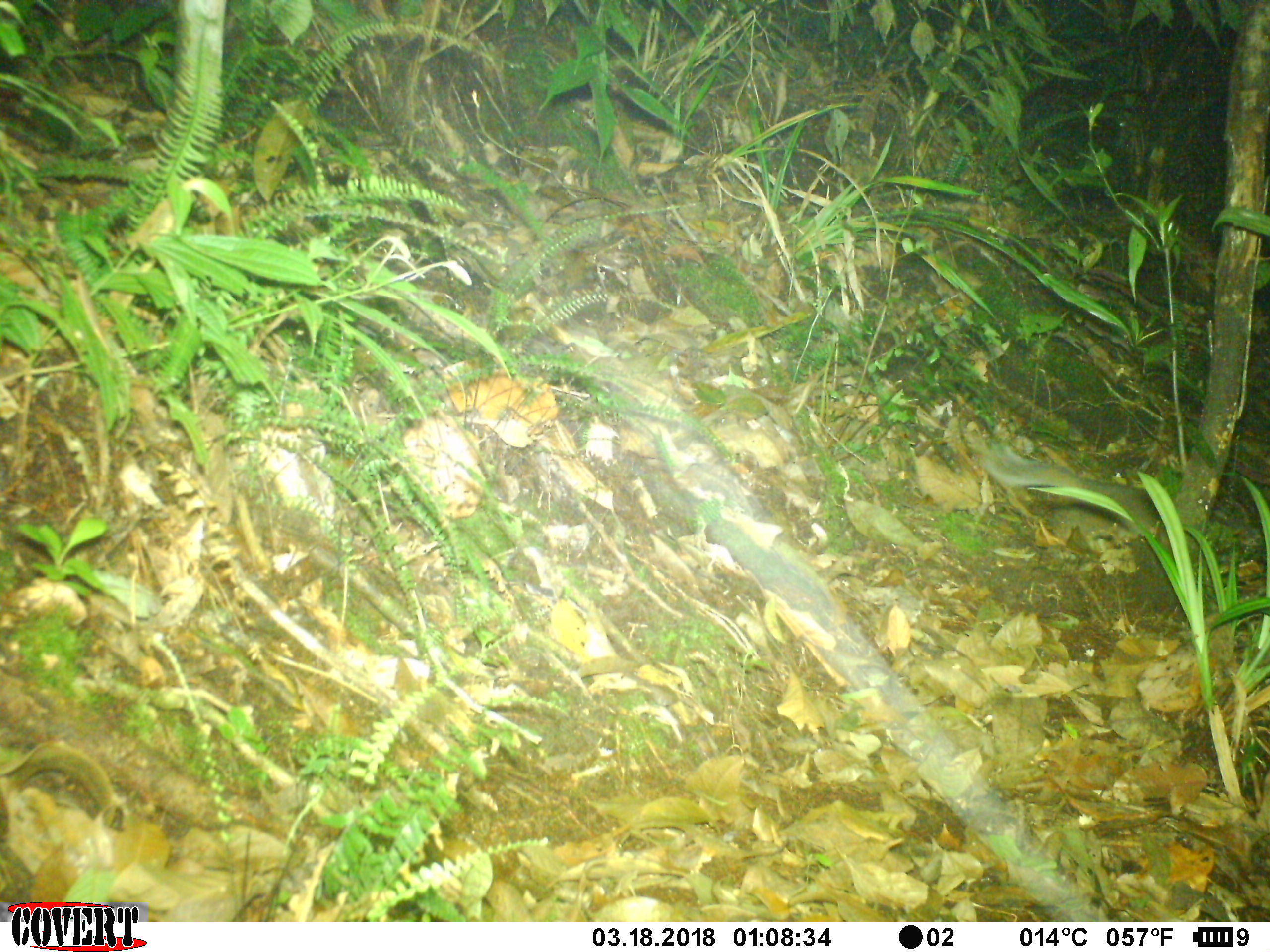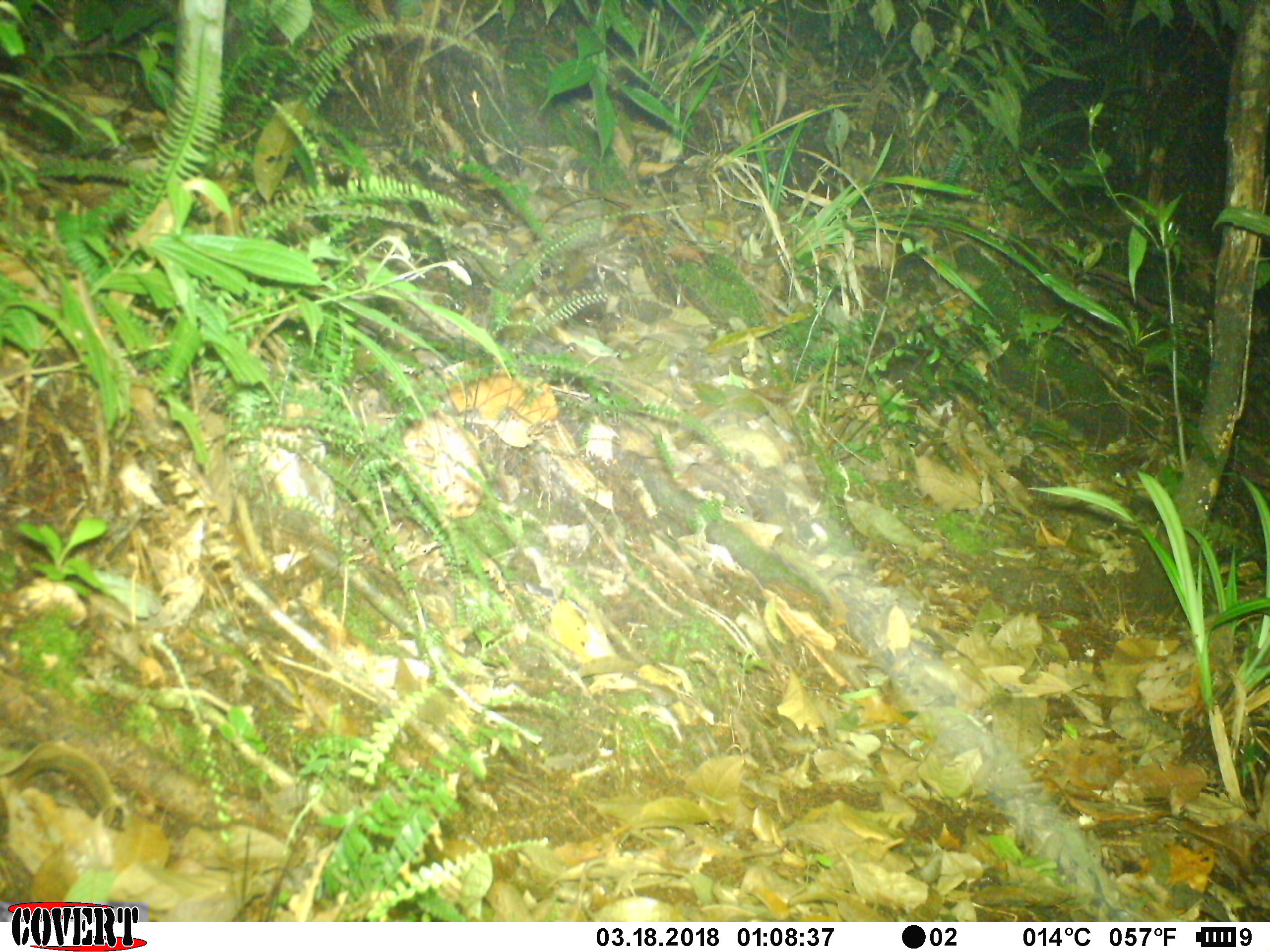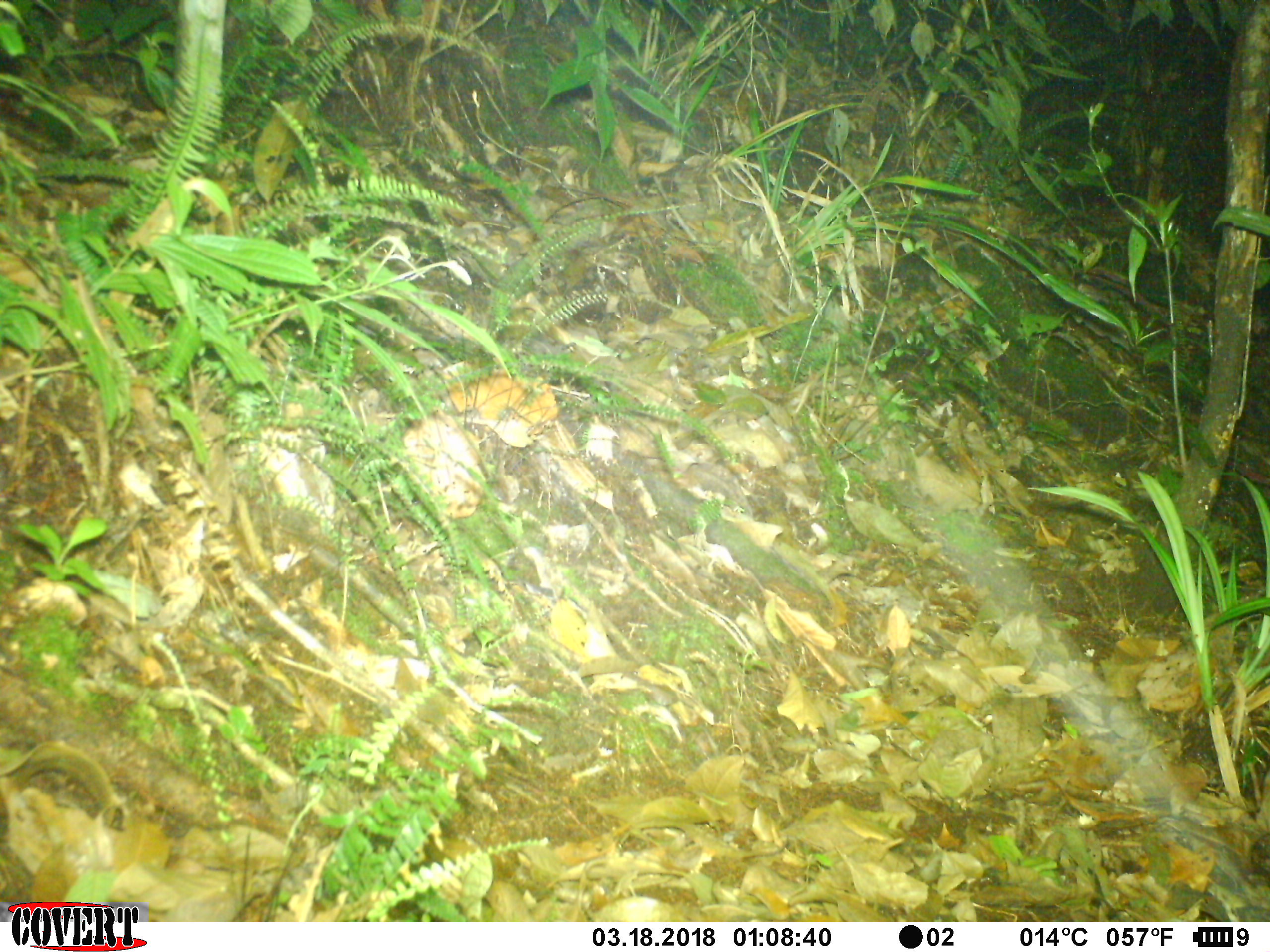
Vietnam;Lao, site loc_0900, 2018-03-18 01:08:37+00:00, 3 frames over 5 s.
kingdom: Animalia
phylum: Chordata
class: Mammalia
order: Carnivora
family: Mustelidae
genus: Melogale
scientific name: Melogale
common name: ferret badger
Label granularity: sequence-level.